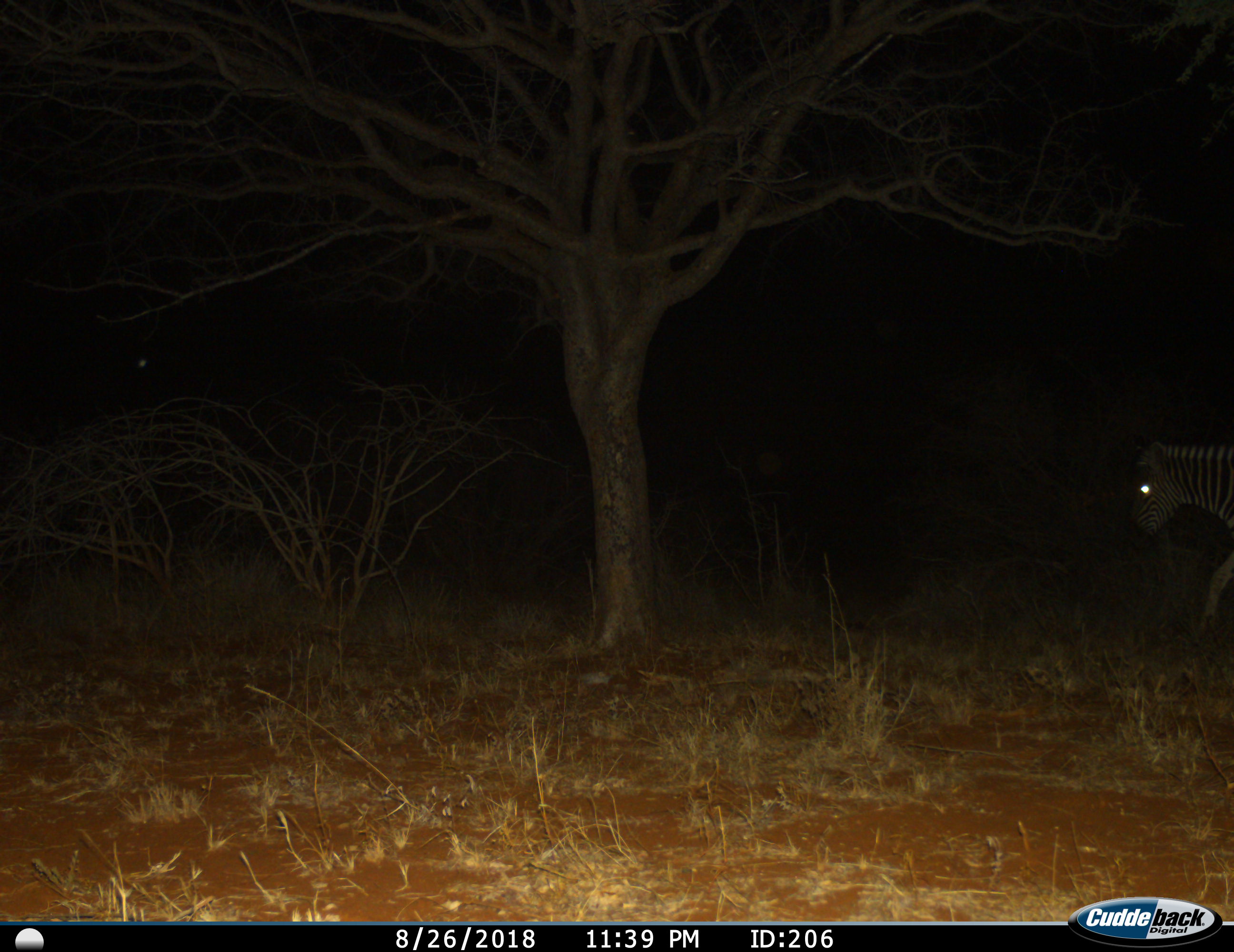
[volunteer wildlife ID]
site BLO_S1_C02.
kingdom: Animalia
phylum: Chordata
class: Mammalia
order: Perissodactyla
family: Equidae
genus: Equus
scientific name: Equus quagga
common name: plains zebra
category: zebraplains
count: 1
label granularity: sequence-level